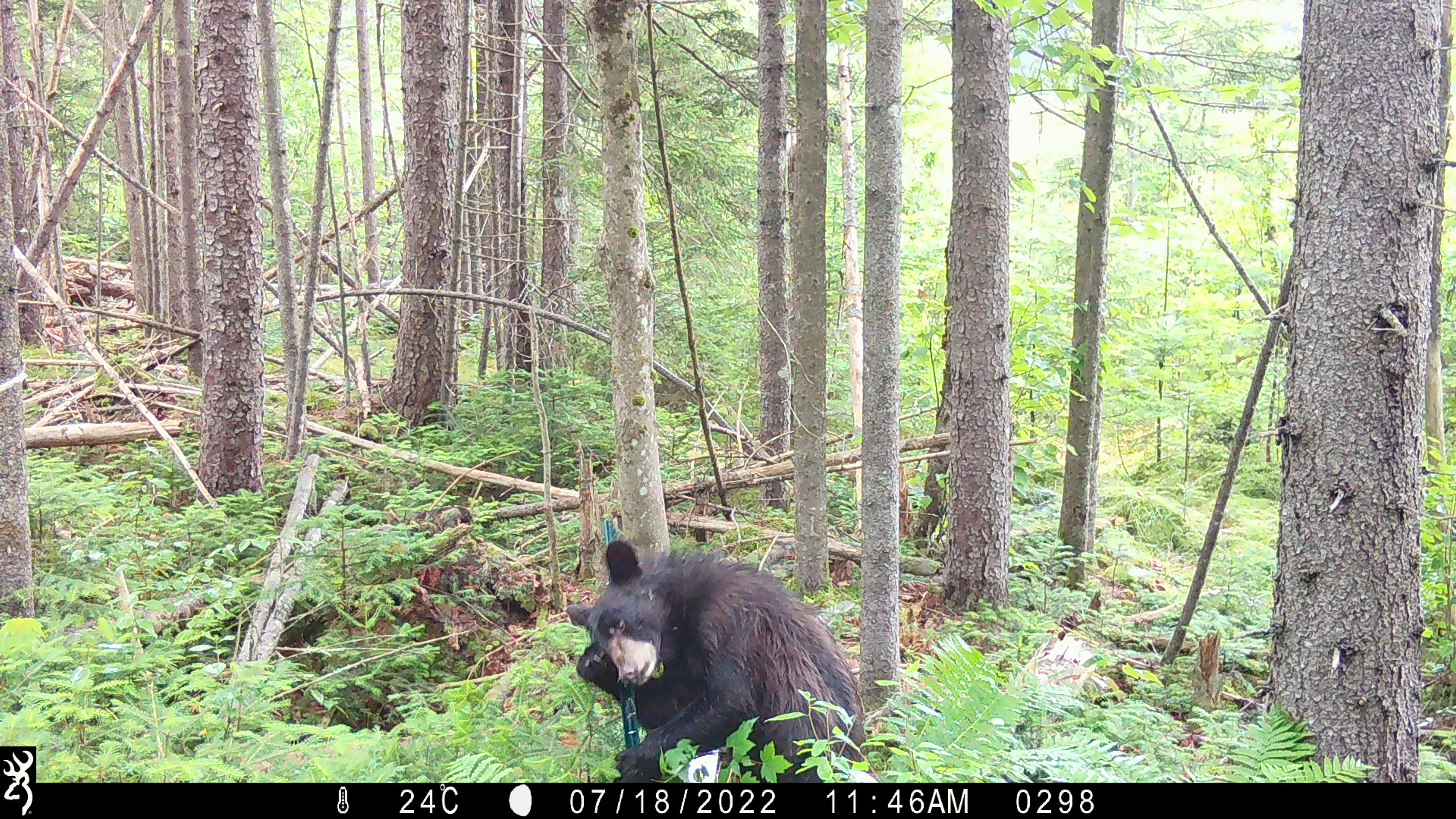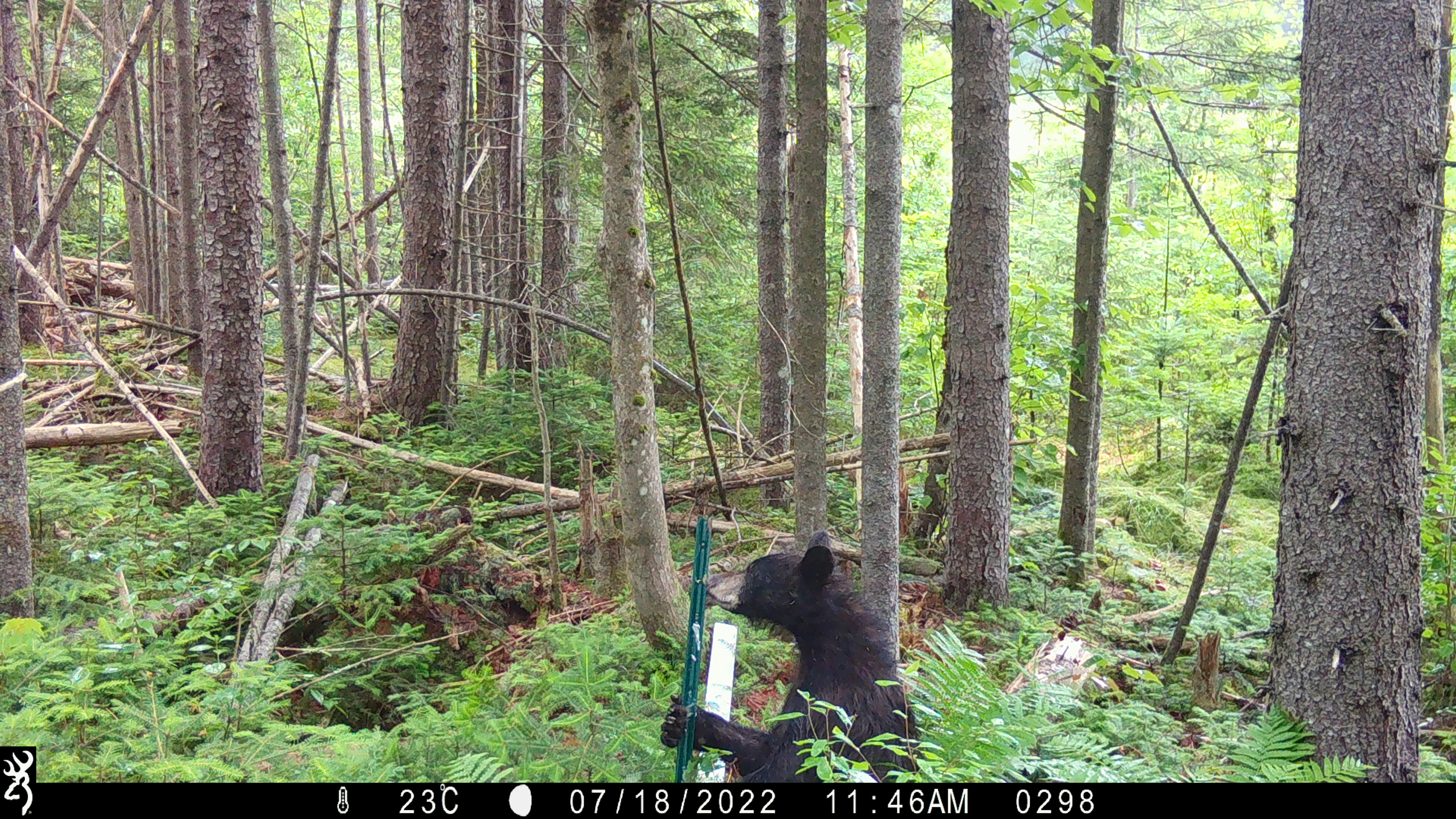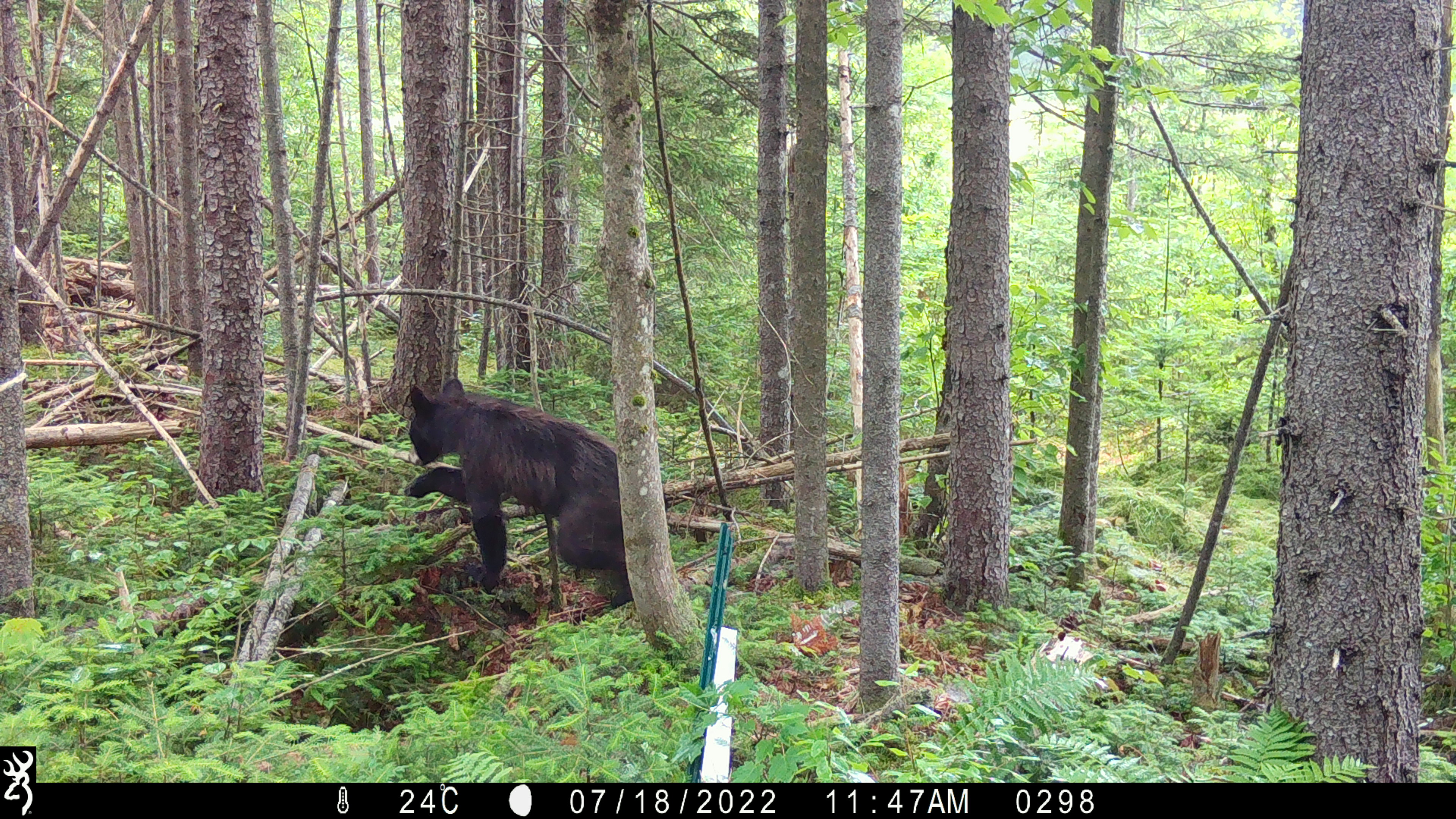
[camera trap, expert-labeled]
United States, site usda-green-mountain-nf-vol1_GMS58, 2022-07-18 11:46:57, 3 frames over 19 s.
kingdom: Animalia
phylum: Chordata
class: Mammalia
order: Carnivora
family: Ursidae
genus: Ursus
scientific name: Ursus americanus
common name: black bear